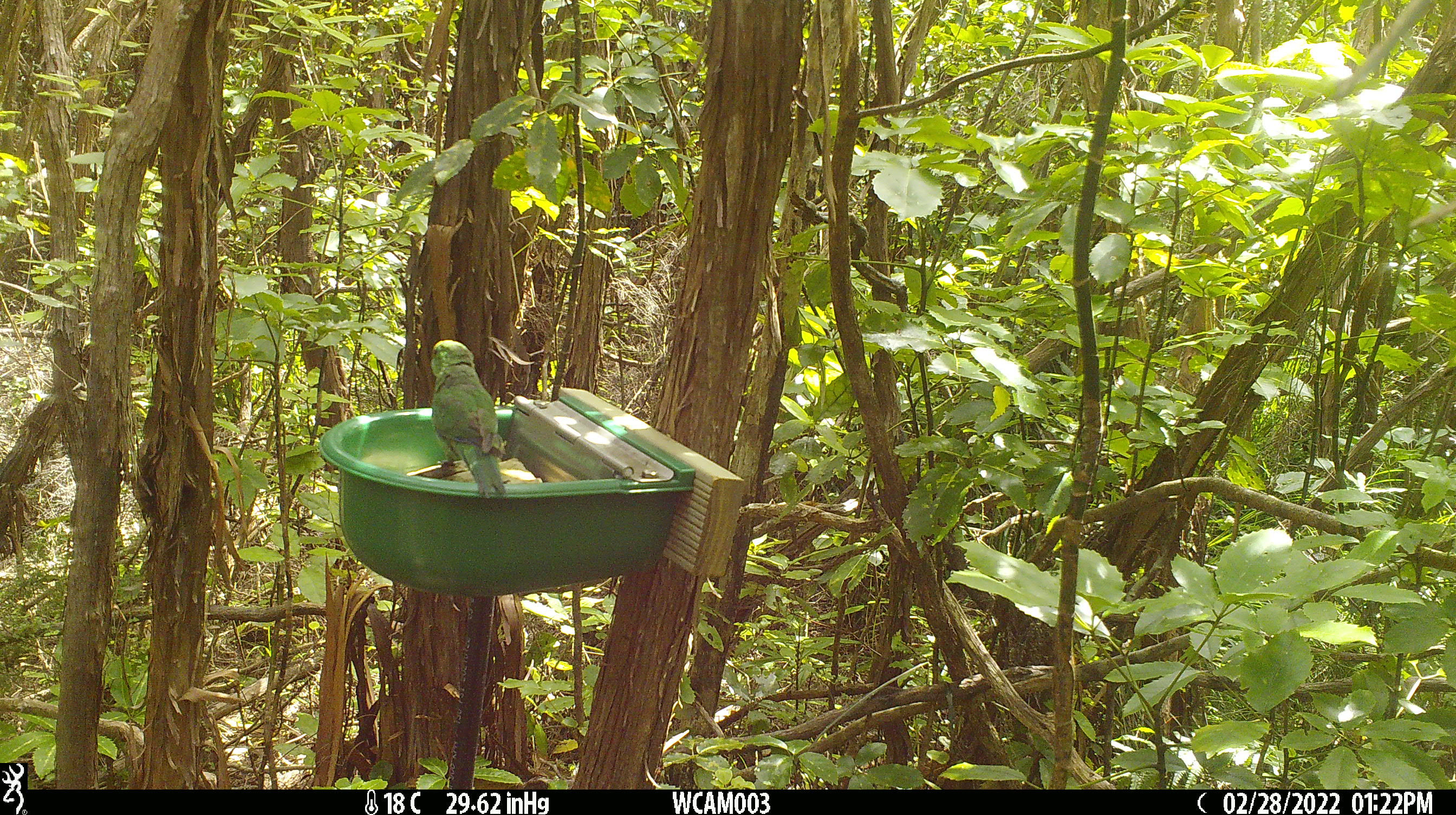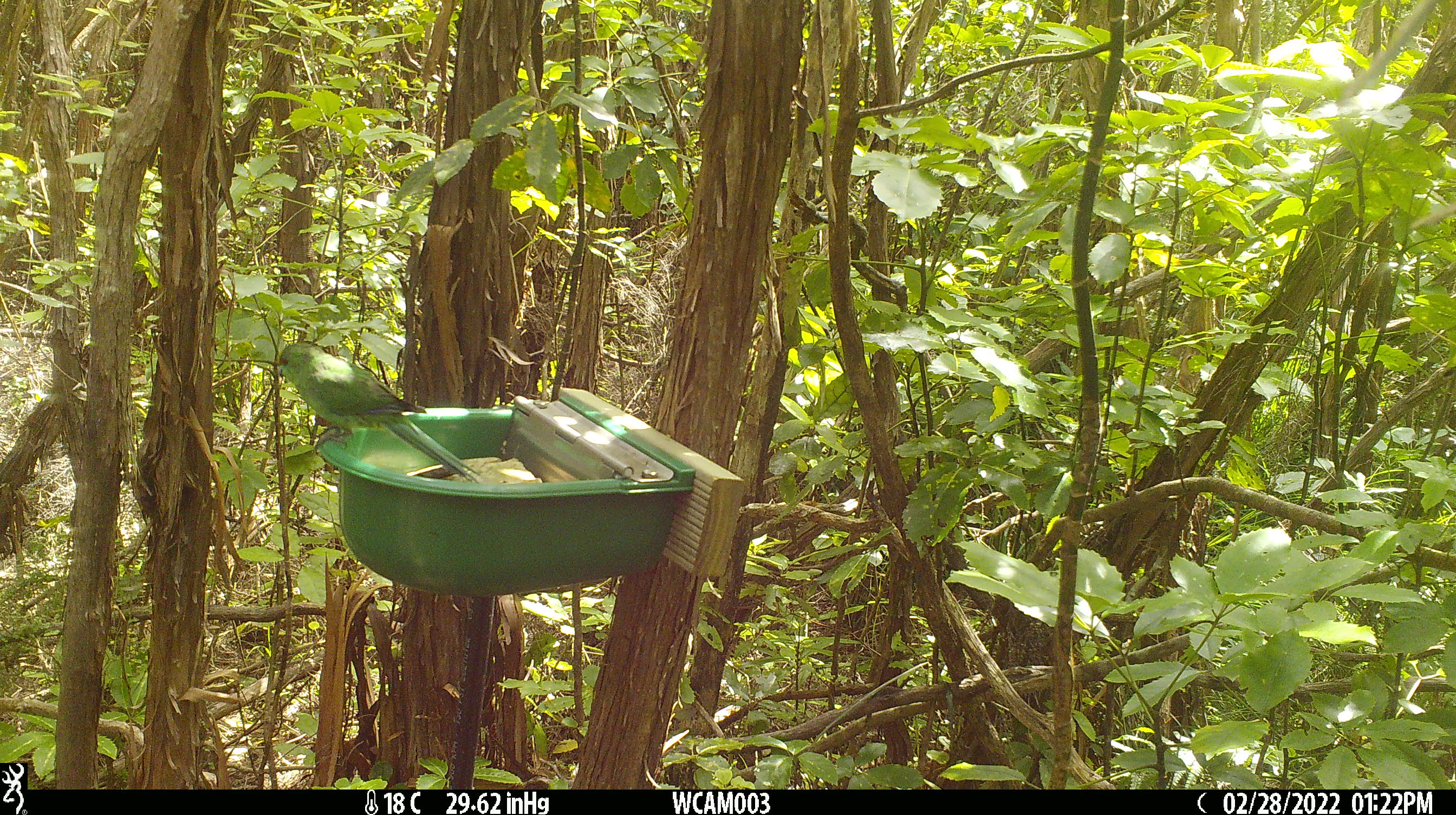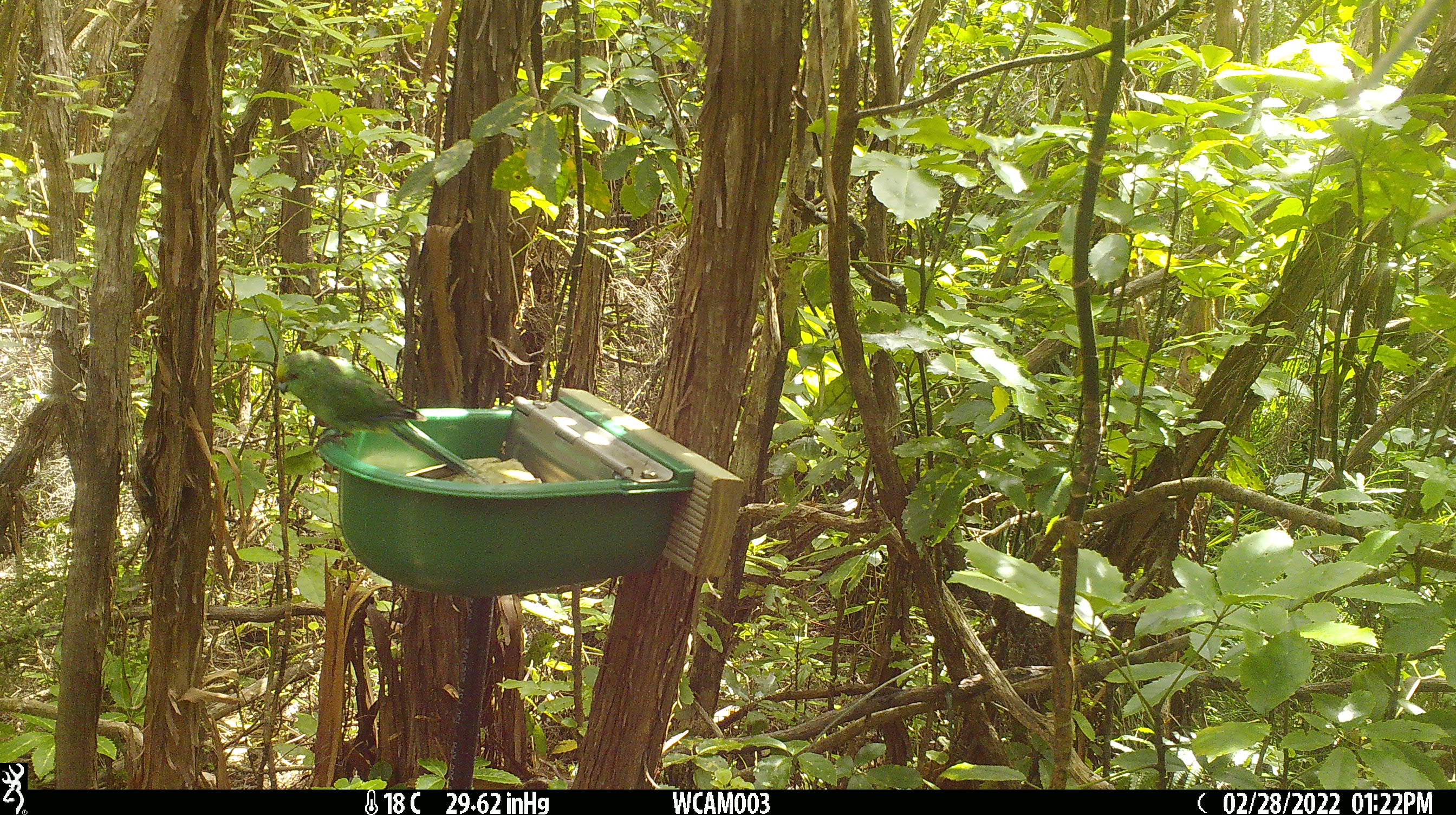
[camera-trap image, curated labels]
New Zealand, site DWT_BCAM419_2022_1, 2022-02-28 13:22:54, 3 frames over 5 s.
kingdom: Animalia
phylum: Chordata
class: Aves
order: Psittaciformes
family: Psittaculidae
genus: Cyanoramphus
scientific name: Cyanoramphus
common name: parakeet